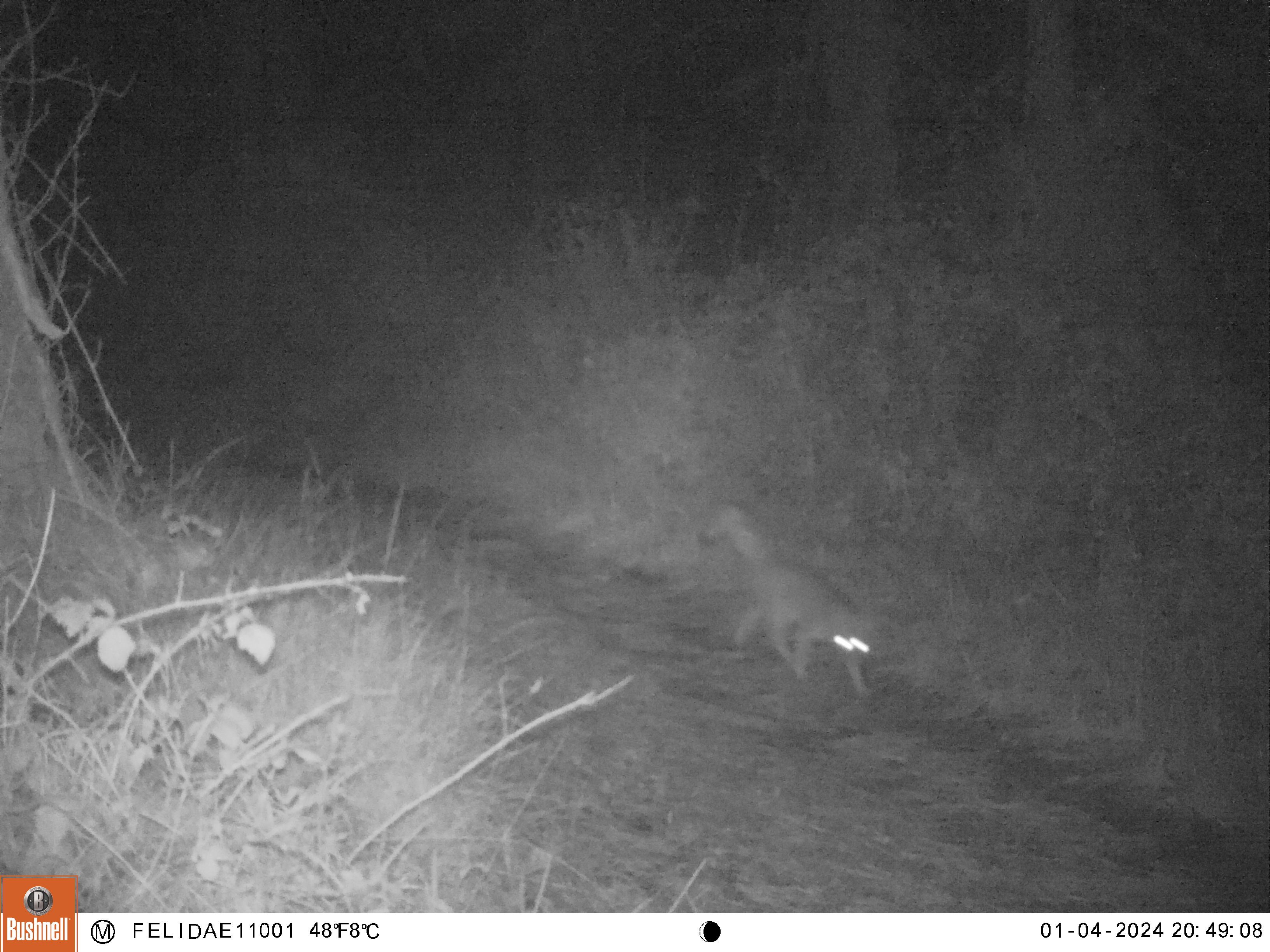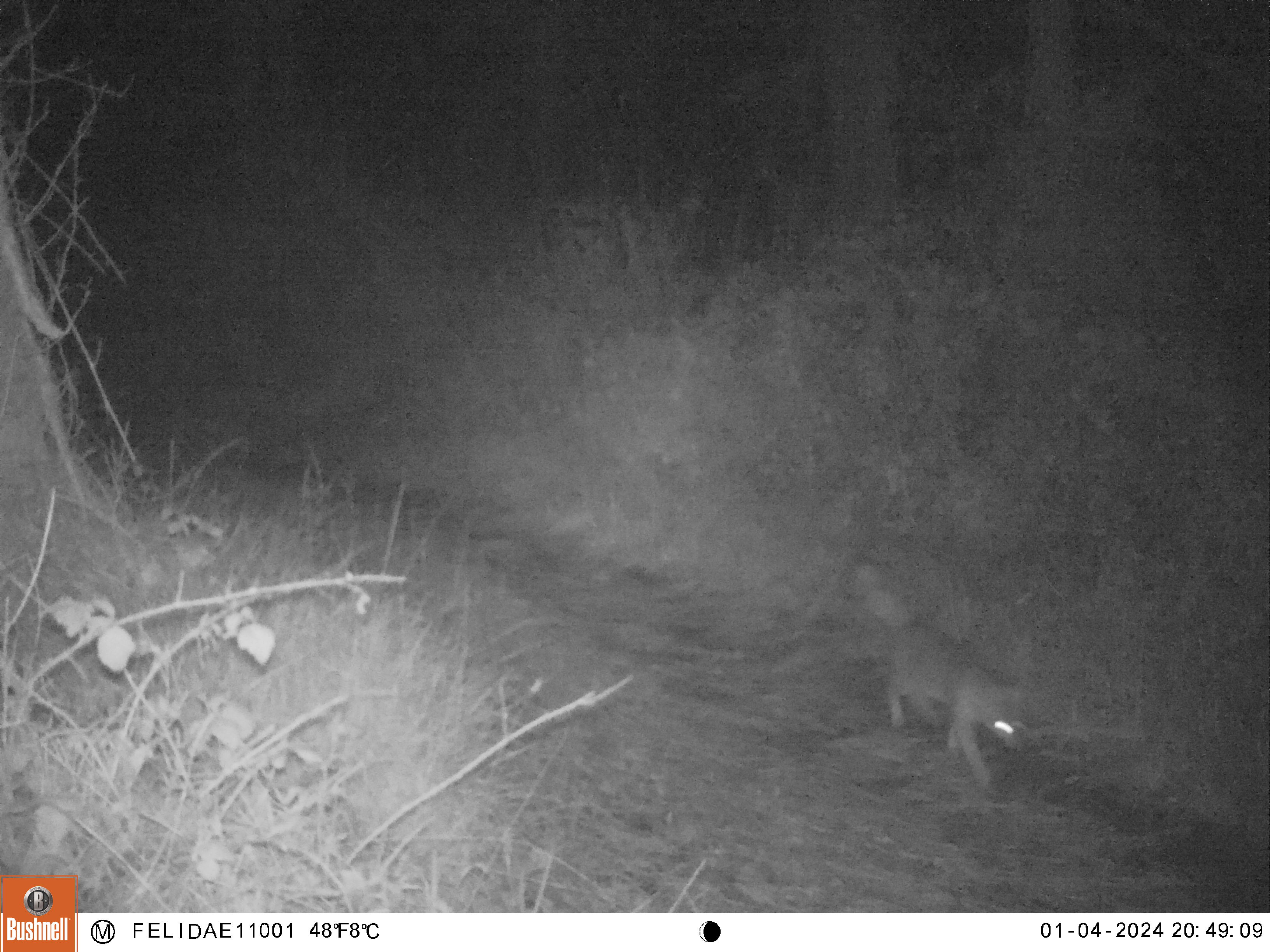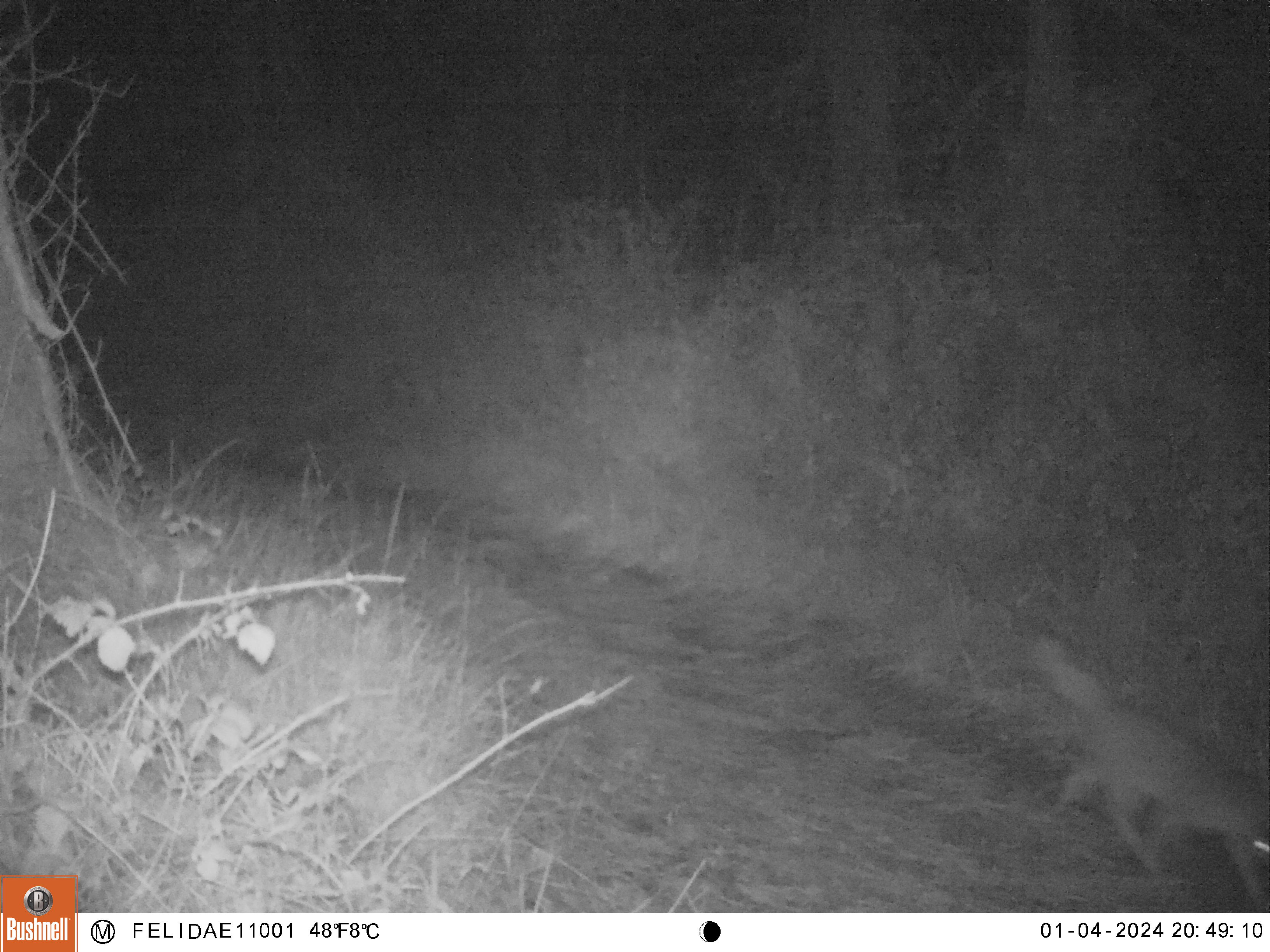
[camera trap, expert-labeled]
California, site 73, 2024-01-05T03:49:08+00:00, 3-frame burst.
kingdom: Animalia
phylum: Chordata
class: Mammalia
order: Carnivora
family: Canidae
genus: Urocyon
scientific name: Urocyon cinereoargenteus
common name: gray fox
Gray fox (Urocyon cinereoargenteus).